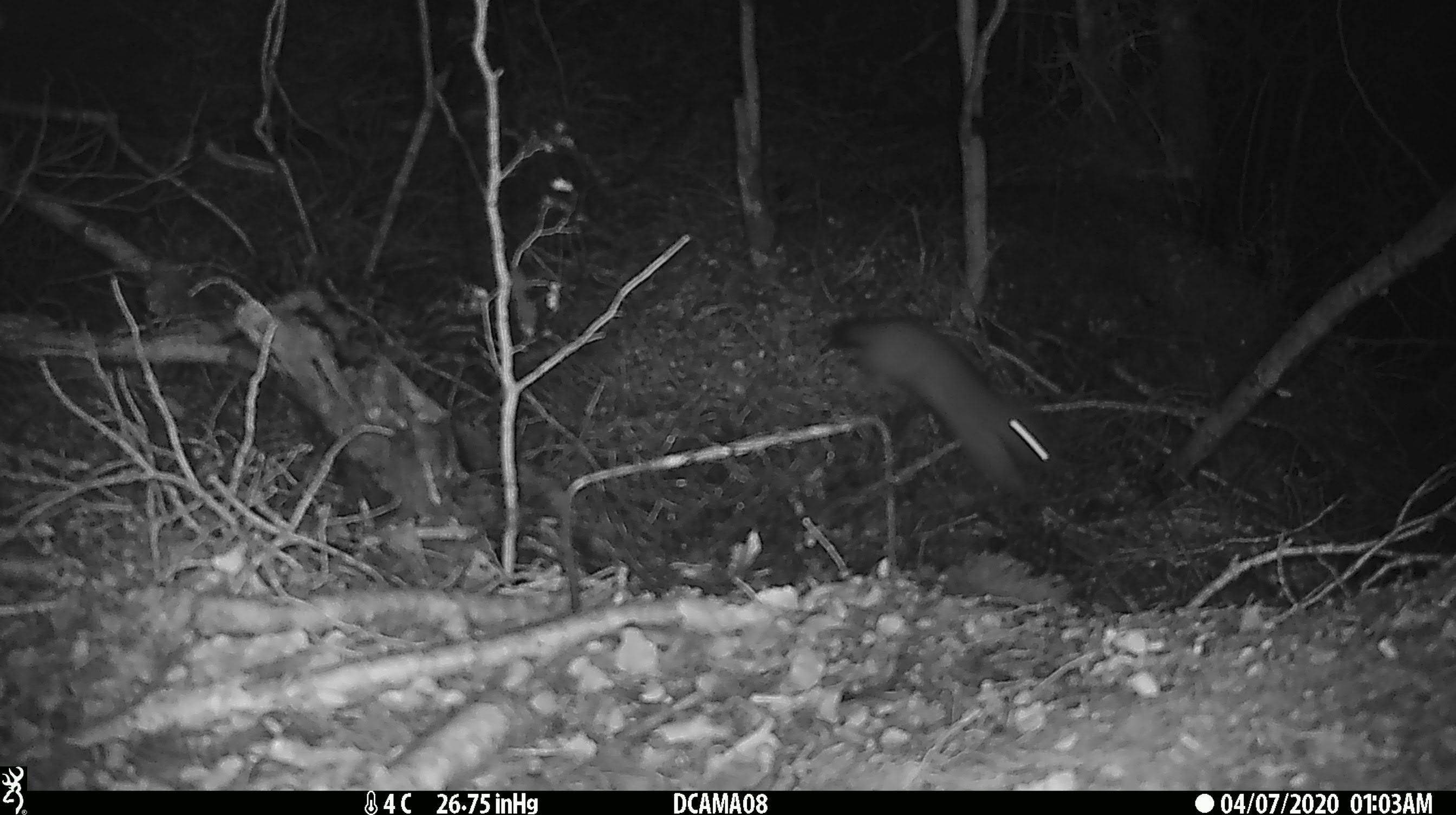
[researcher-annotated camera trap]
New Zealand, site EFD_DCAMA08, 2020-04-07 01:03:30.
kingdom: Animalia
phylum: Chordata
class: Mammalia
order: Carnivora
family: Mustelidae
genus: Mustela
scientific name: Mustela erminea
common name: stoat